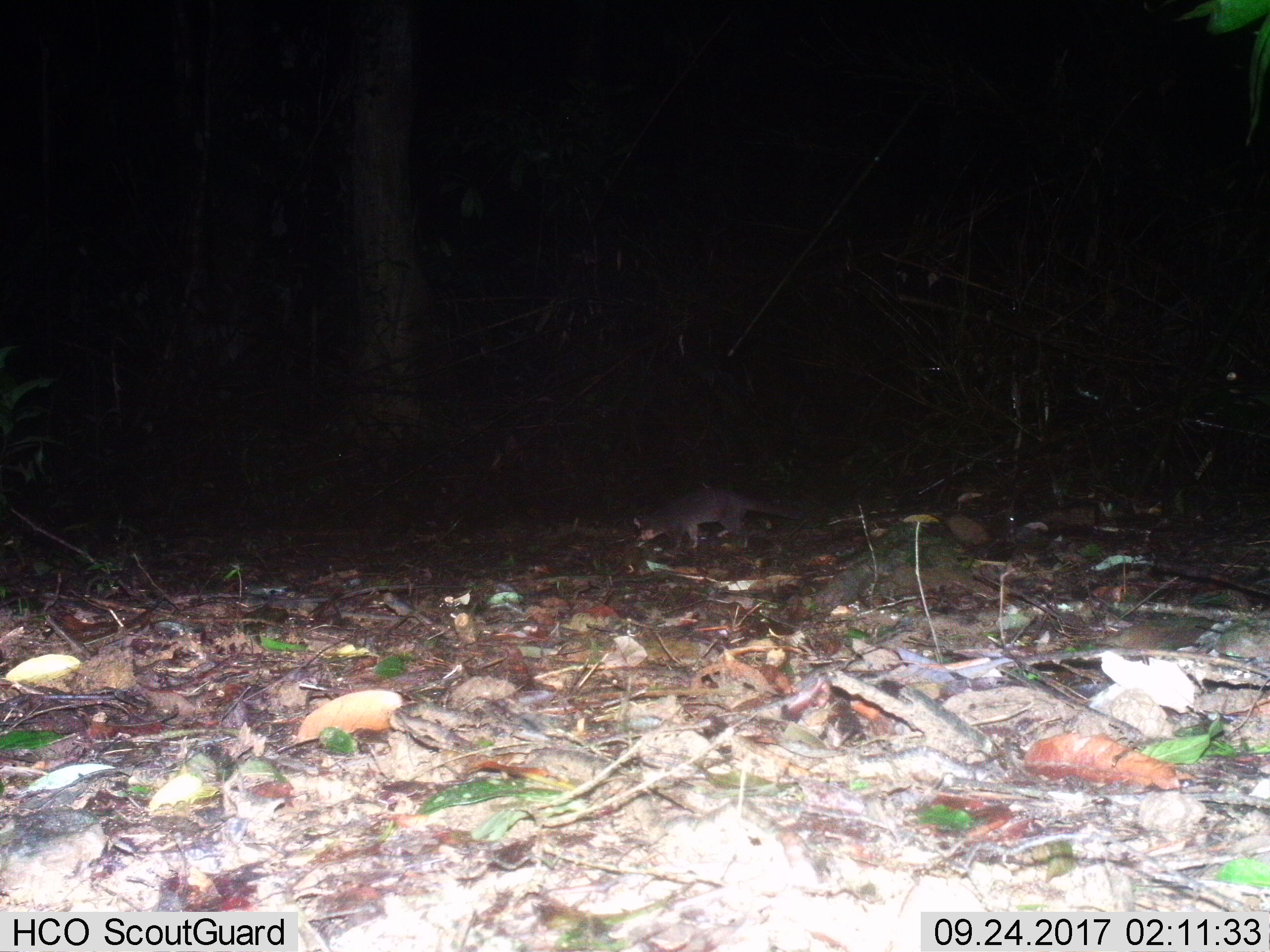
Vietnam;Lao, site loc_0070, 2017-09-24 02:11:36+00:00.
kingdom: Animalia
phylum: Chordata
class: Mammalia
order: Carnivora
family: Mustelidae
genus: Melogale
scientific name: Melogale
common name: ferret badger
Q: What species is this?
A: Ferret badger (Melogale).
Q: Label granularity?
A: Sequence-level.